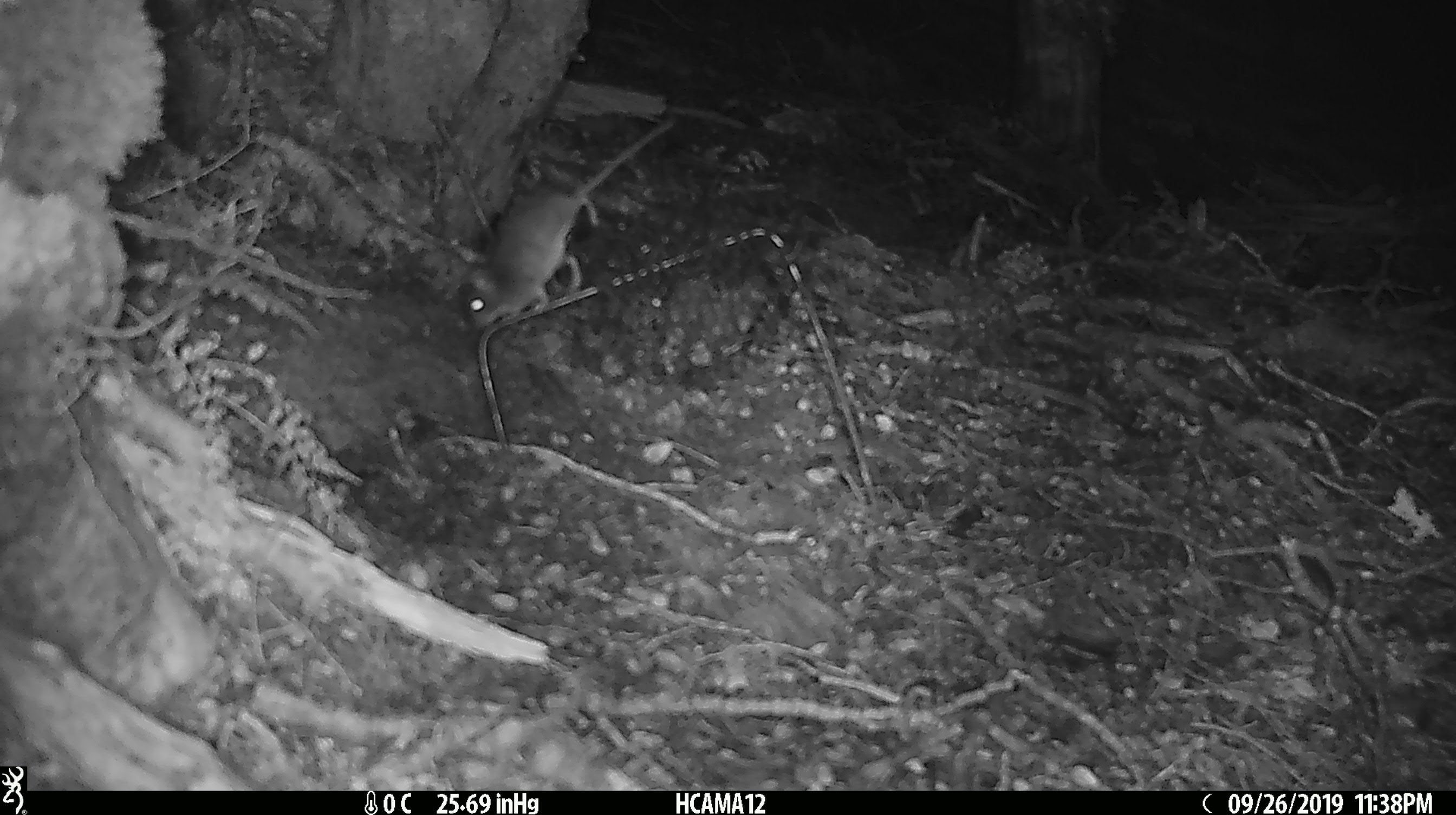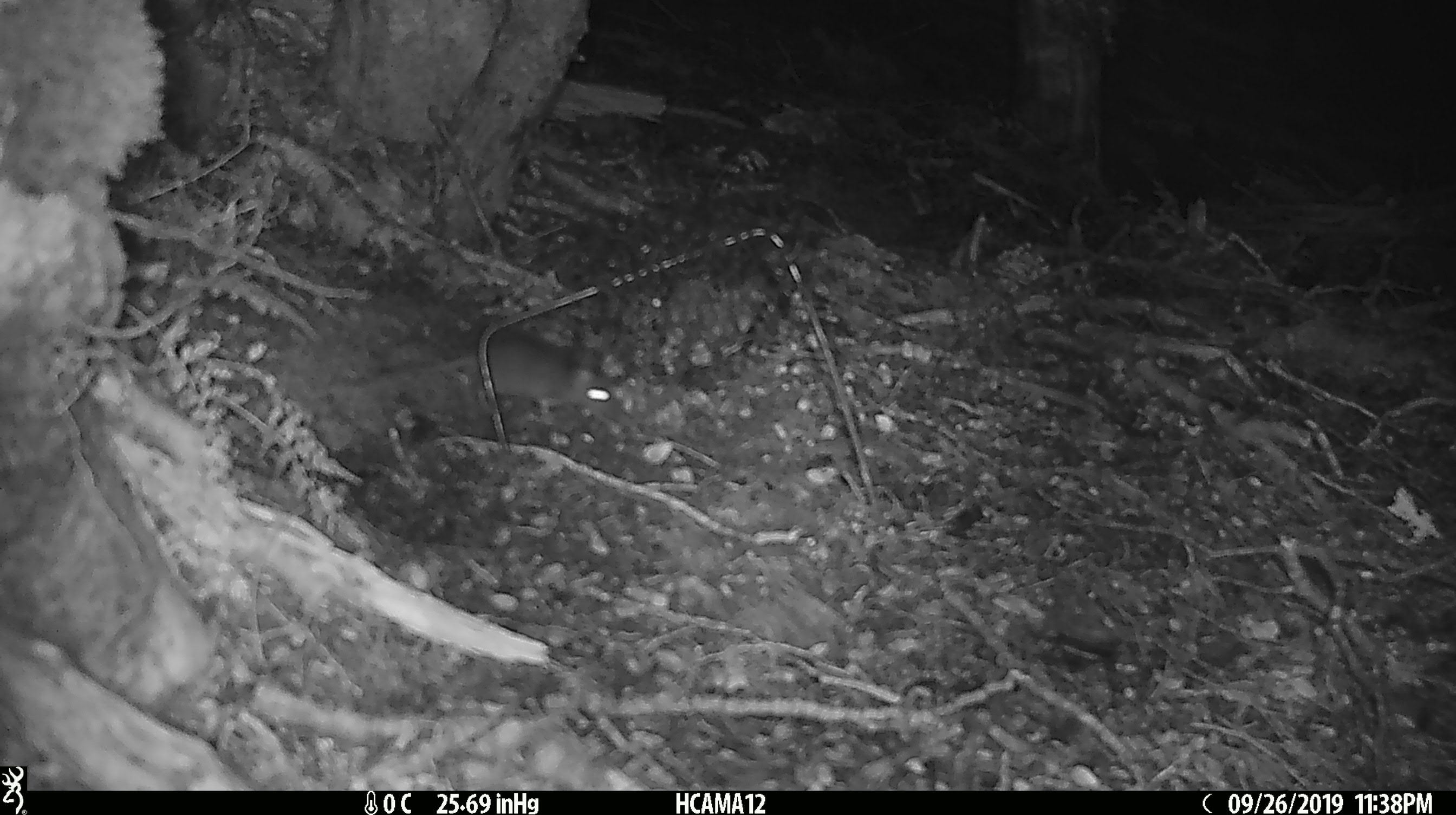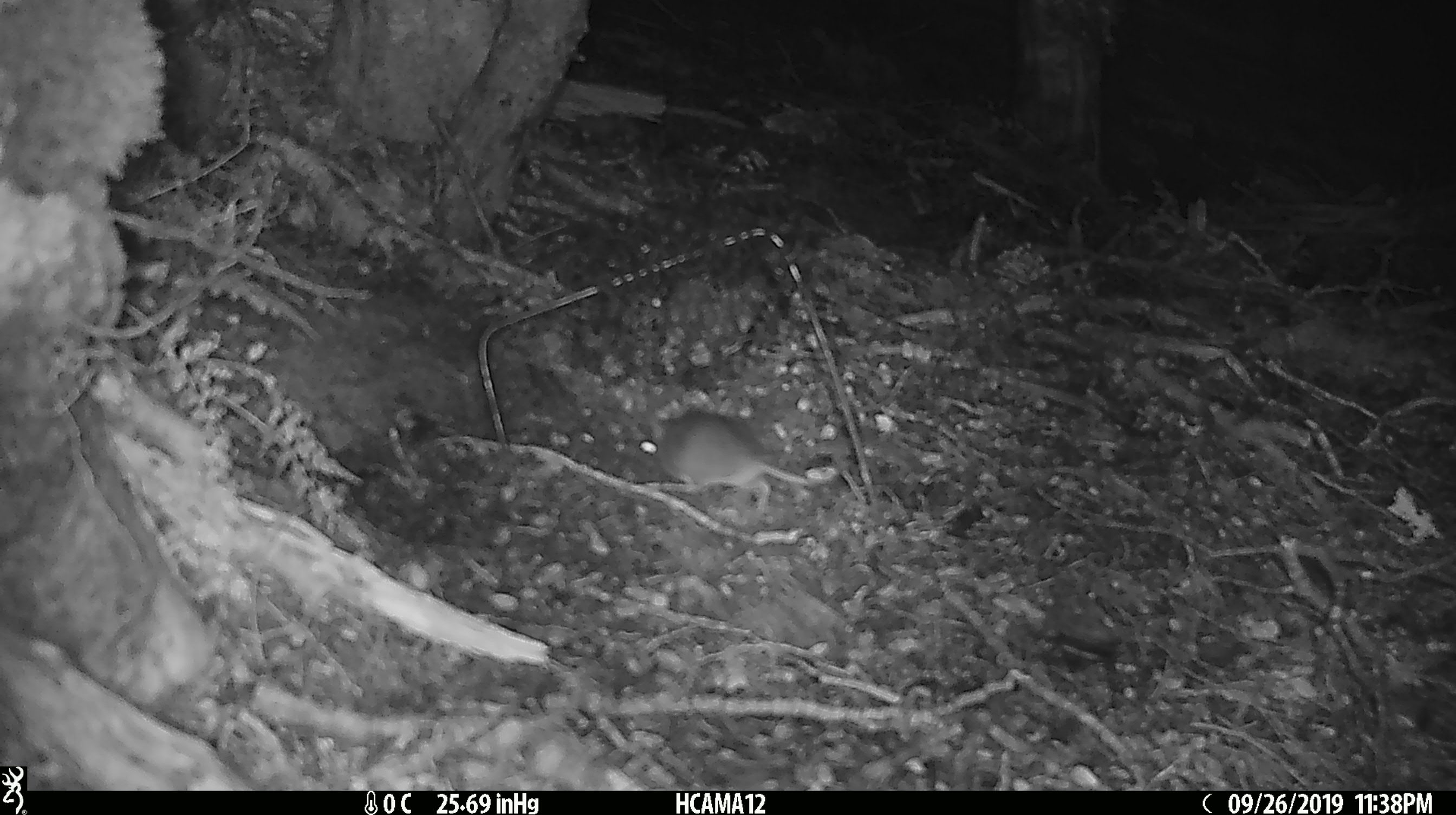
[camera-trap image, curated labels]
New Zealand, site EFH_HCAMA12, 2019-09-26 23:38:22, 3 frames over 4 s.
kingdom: Animalia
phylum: Chordata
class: Mammalia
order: Rodentia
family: Muridae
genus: Mus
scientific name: Mus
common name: mouse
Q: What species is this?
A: Mouse (Mus).